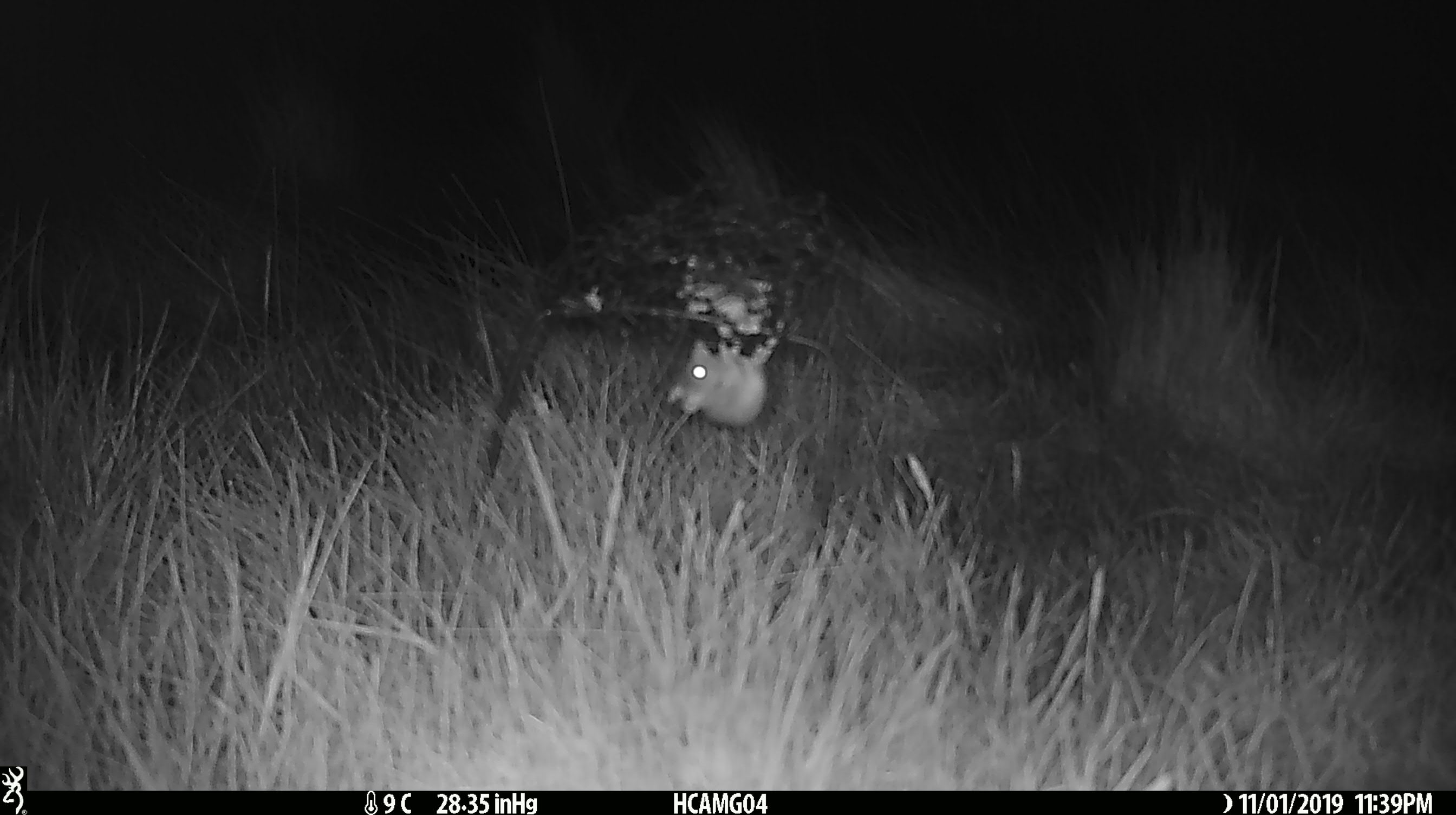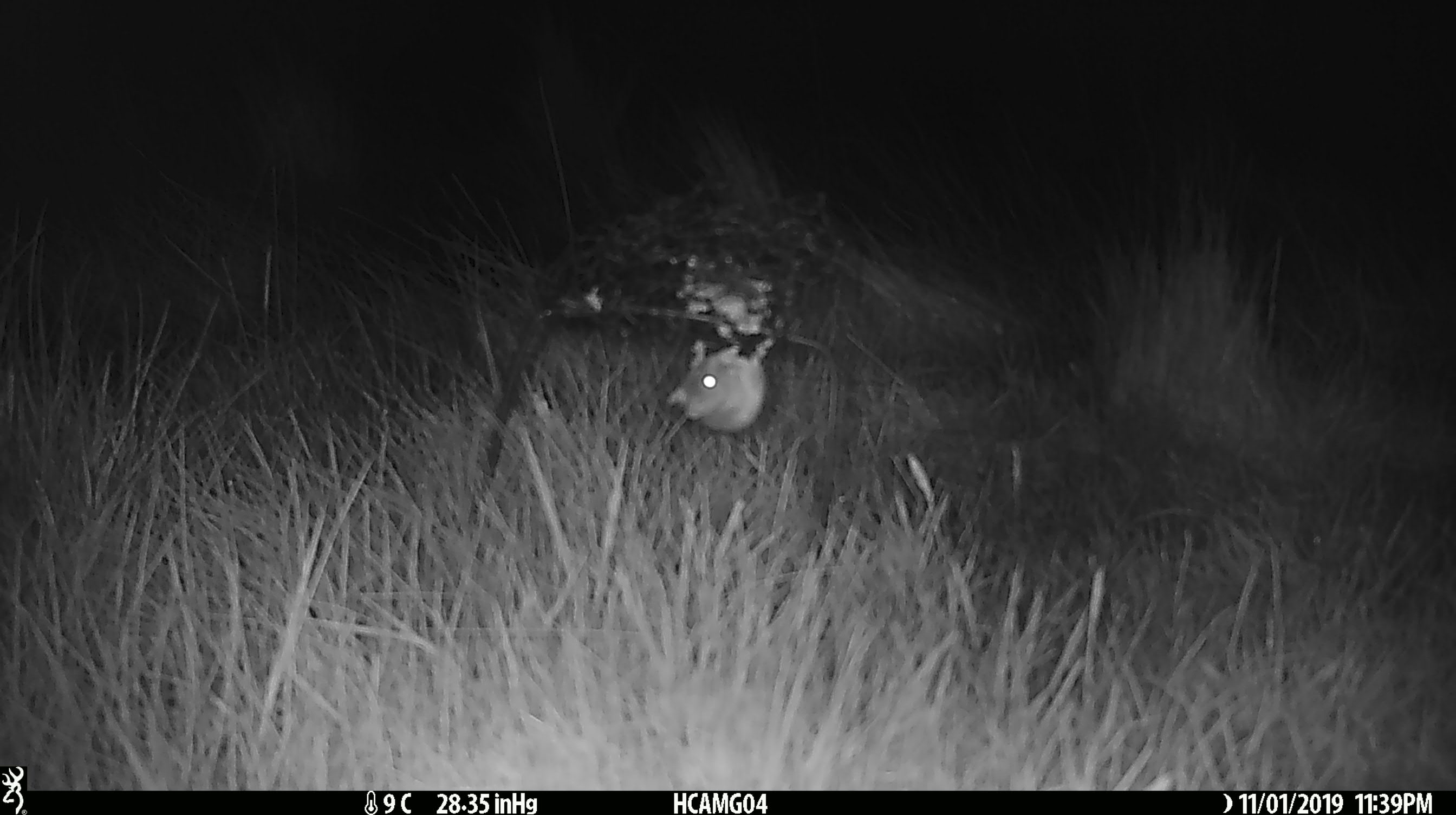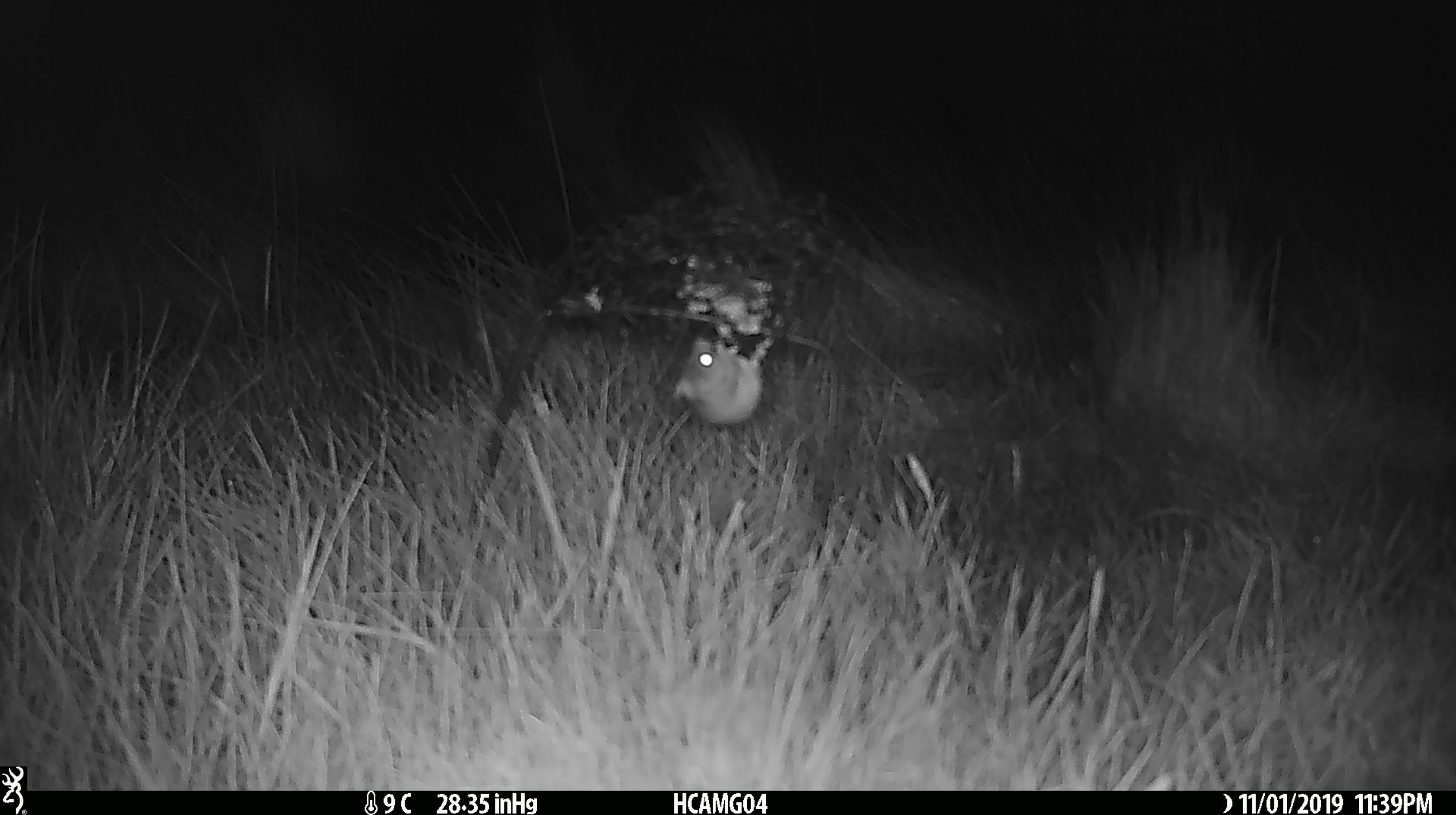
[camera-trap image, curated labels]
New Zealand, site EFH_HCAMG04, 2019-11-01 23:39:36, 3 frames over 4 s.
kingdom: Animalia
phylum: Chordata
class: Mammalia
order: Rodentia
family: Muridae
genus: Mus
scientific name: Mus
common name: mouse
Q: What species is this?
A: Mouse (Mus).